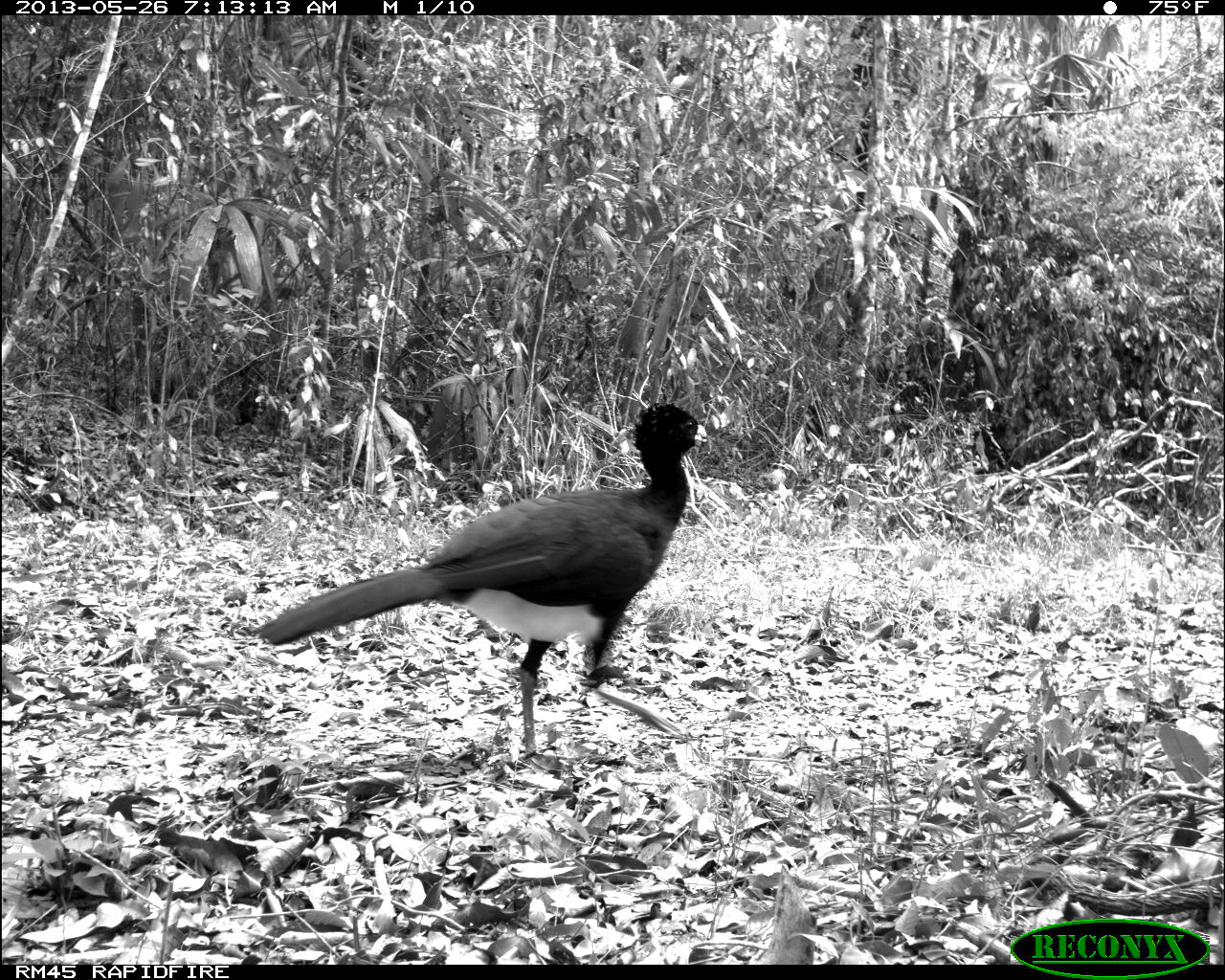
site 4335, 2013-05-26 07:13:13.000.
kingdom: Animalia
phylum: Chordata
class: Aves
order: Galliformes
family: Cracidae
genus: Crax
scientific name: Crax rubra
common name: great curassow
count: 1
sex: male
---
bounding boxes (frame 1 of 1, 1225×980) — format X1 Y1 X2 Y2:
crax rubra: 256 399 709 756